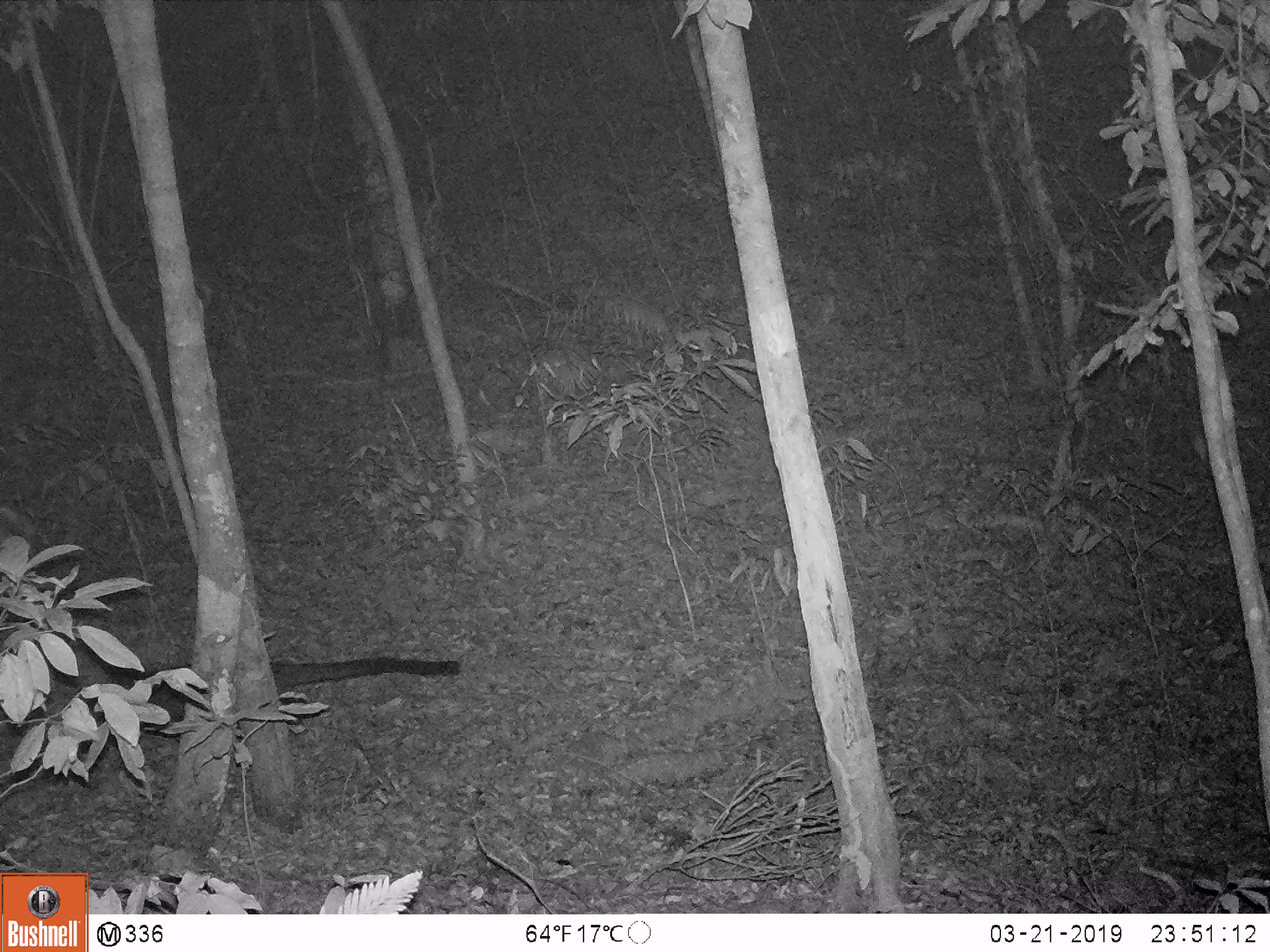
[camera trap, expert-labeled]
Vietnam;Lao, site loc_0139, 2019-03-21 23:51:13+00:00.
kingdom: Animalia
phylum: Chordata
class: Mammalia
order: Carnivora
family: Viverridae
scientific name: Paradoxurinae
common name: palm civet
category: unidentified palm civet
Unidentified palm civet (palm civet) (Paradoxurinae). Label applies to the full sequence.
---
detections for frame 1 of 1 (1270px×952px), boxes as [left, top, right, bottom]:
unidentified palm civet: [36, 631, 460, 738]